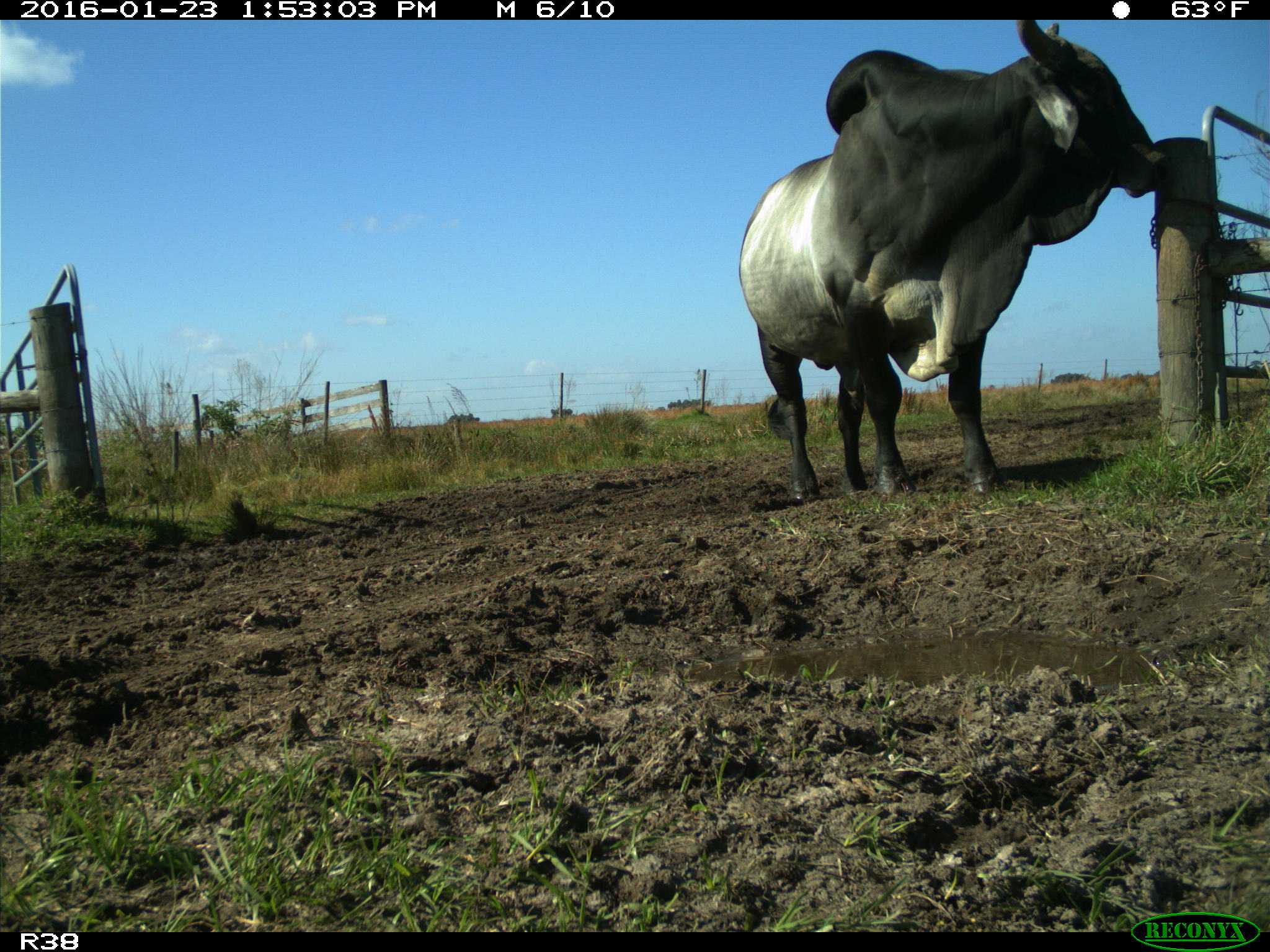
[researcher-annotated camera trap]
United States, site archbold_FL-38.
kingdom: Animalia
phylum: Chordata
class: Mammalia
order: Artiodactyla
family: Bovidae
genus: Bos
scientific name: Bos taurus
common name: domestic cow